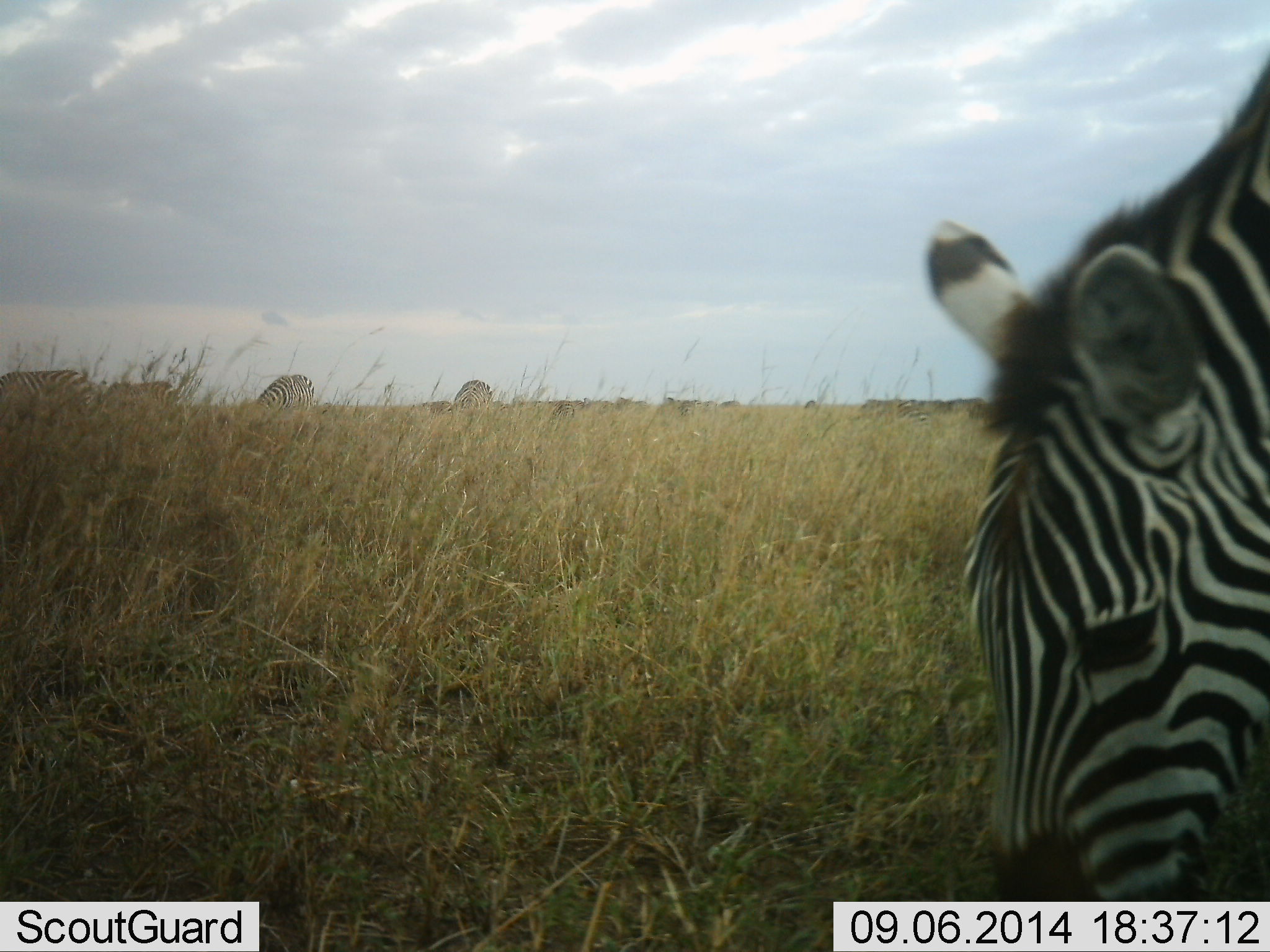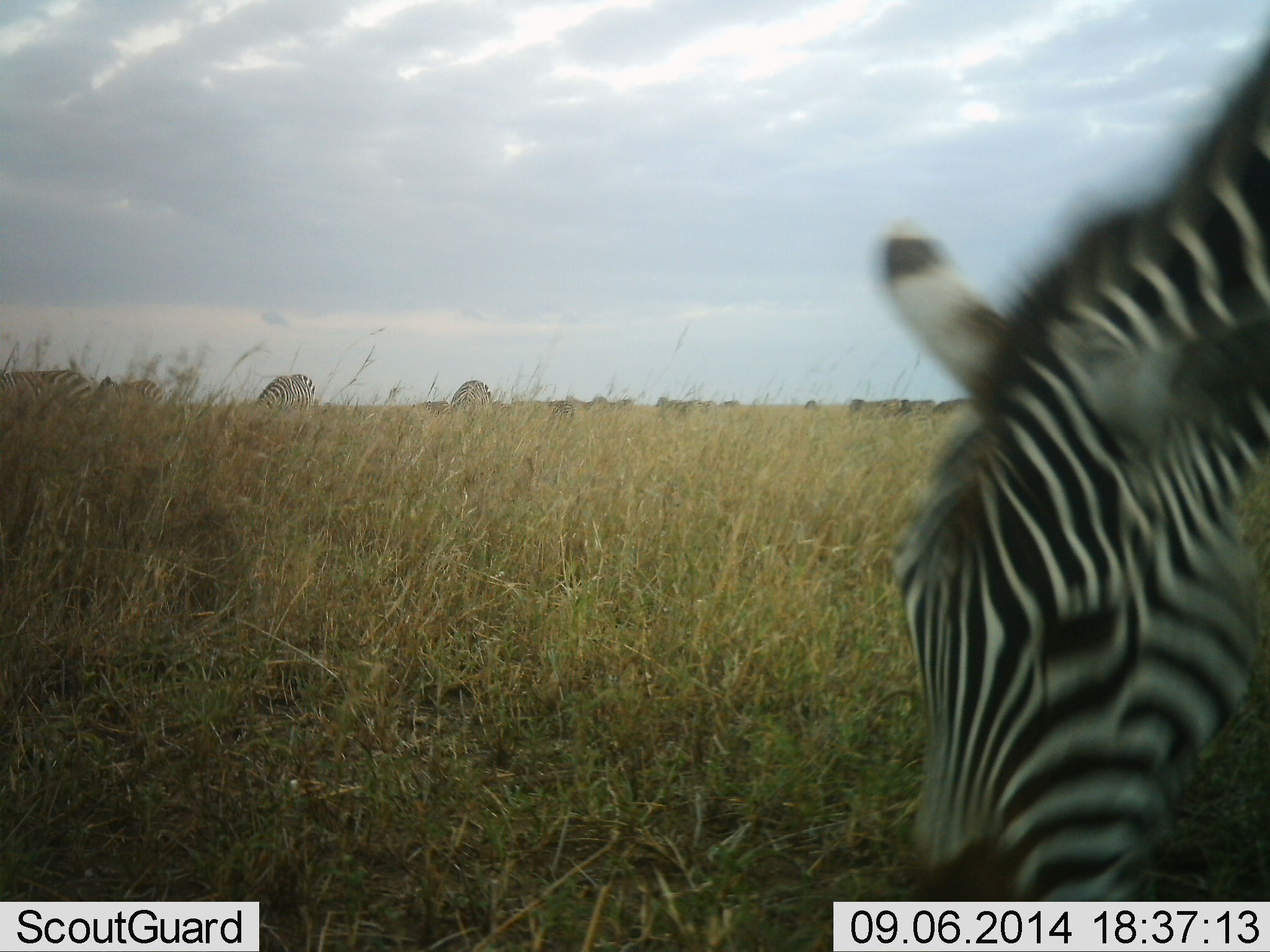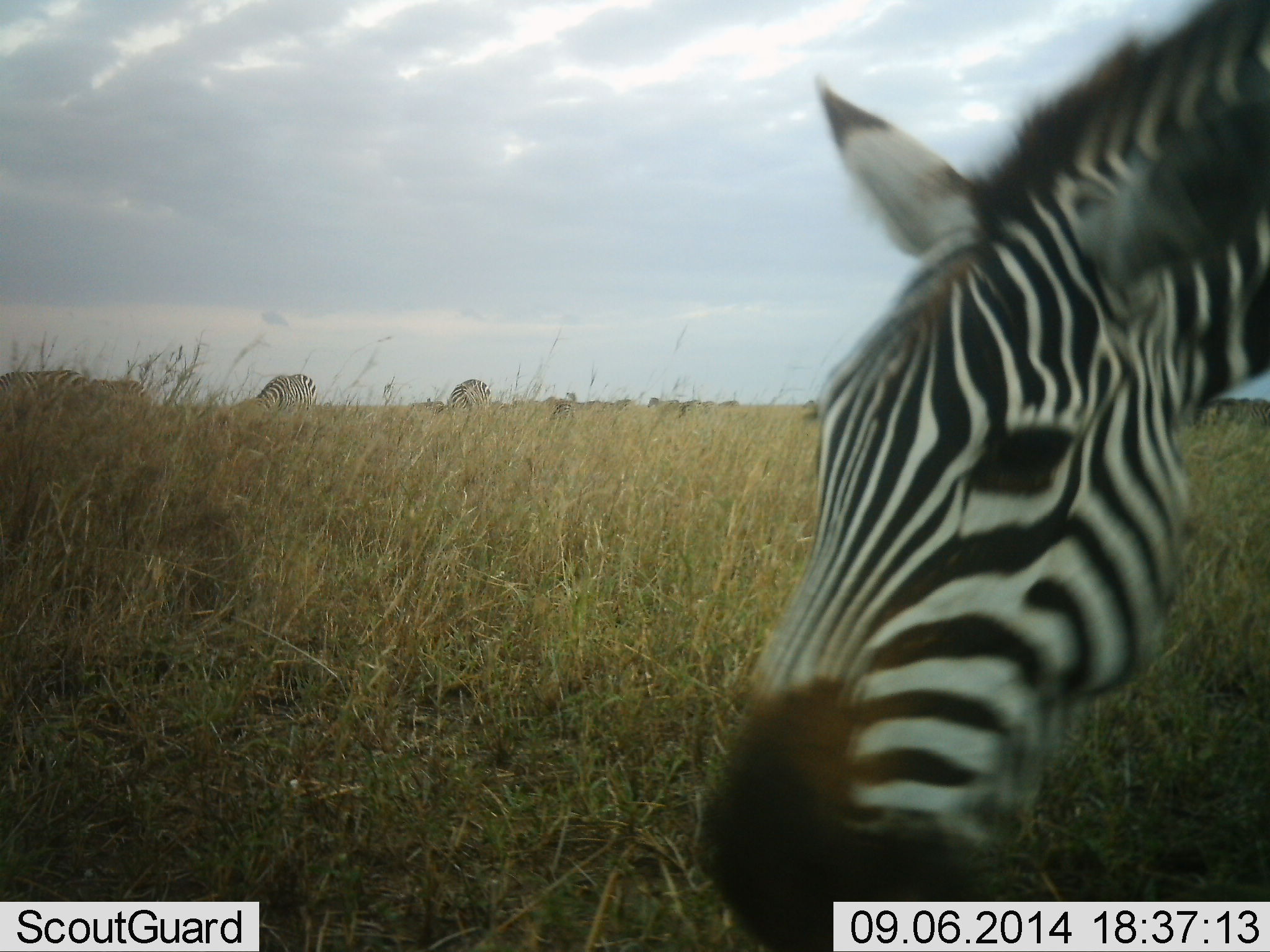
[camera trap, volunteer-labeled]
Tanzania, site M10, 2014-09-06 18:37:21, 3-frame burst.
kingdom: Animalia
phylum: Chordata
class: Mammalia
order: Perissodactyla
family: Equidae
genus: Equus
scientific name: Equus quagga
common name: plains zebra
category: zebra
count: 10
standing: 10%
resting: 0%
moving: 10%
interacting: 0%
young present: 0%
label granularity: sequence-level